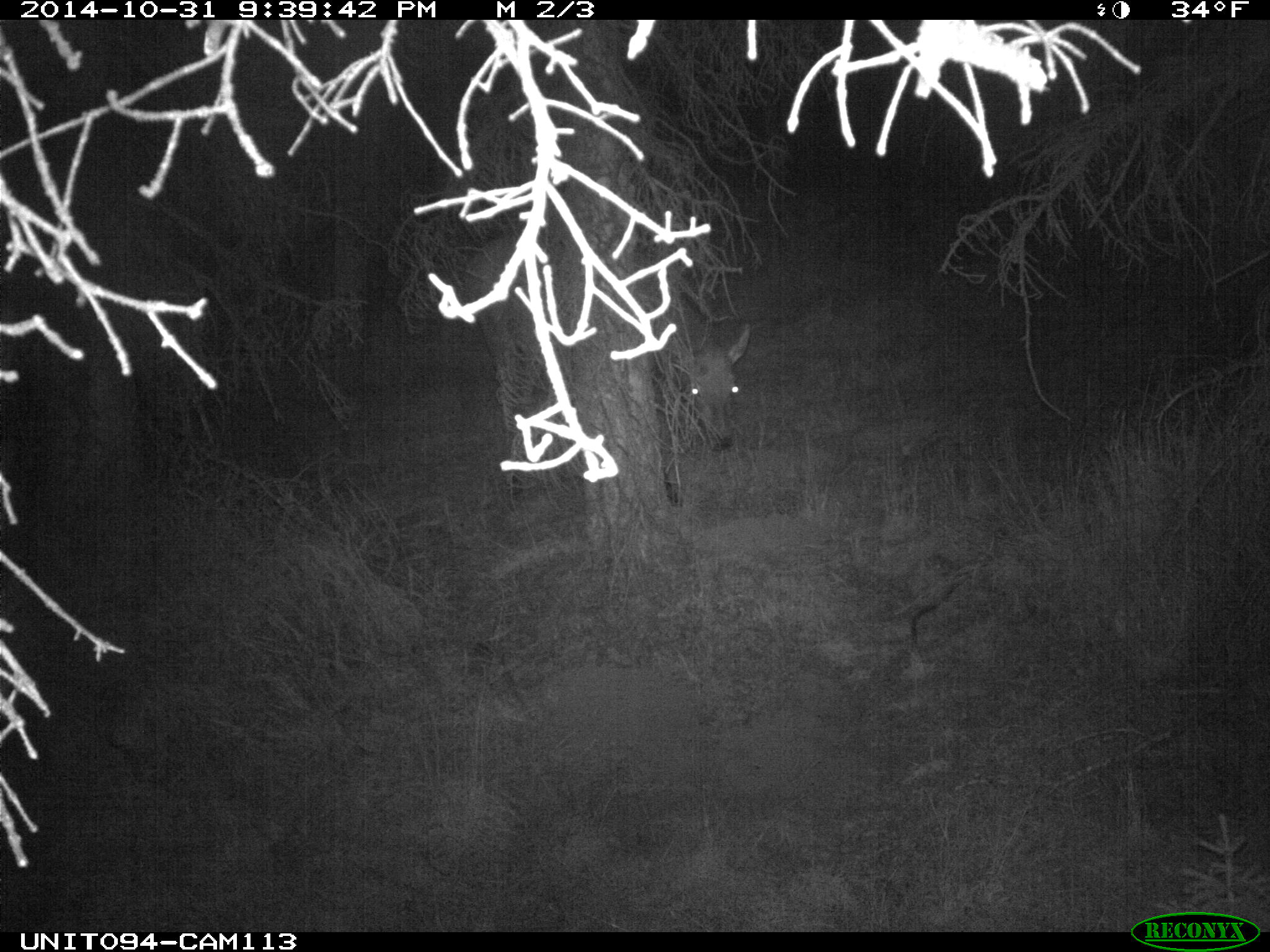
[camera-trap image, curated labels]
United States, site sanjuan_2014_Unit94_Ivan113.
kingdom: Animalia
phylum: Chordata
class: Mammalia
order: Artiodactyla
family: Cervidae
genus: Cervus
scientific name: Cervus elaphus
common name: red deer